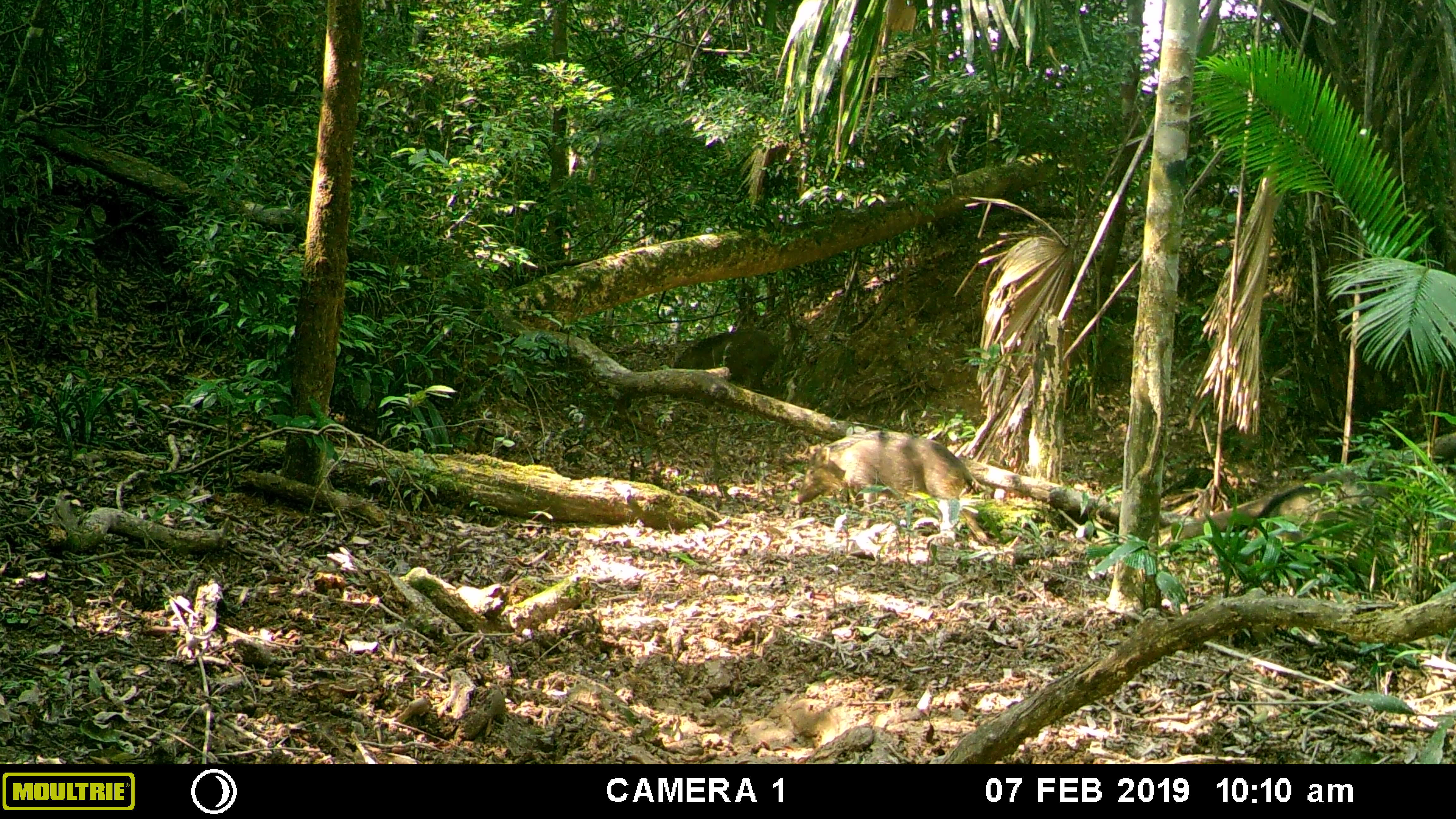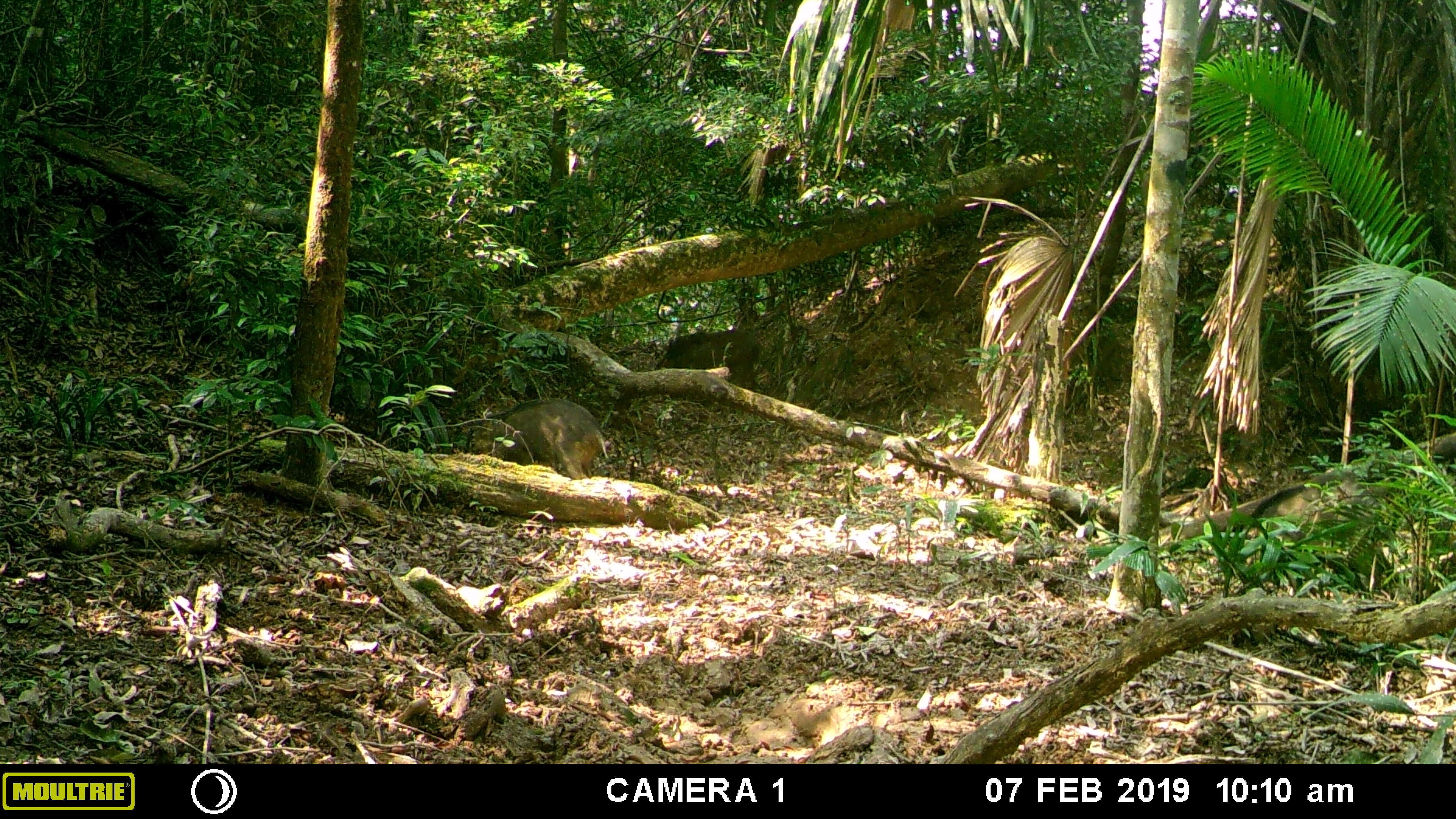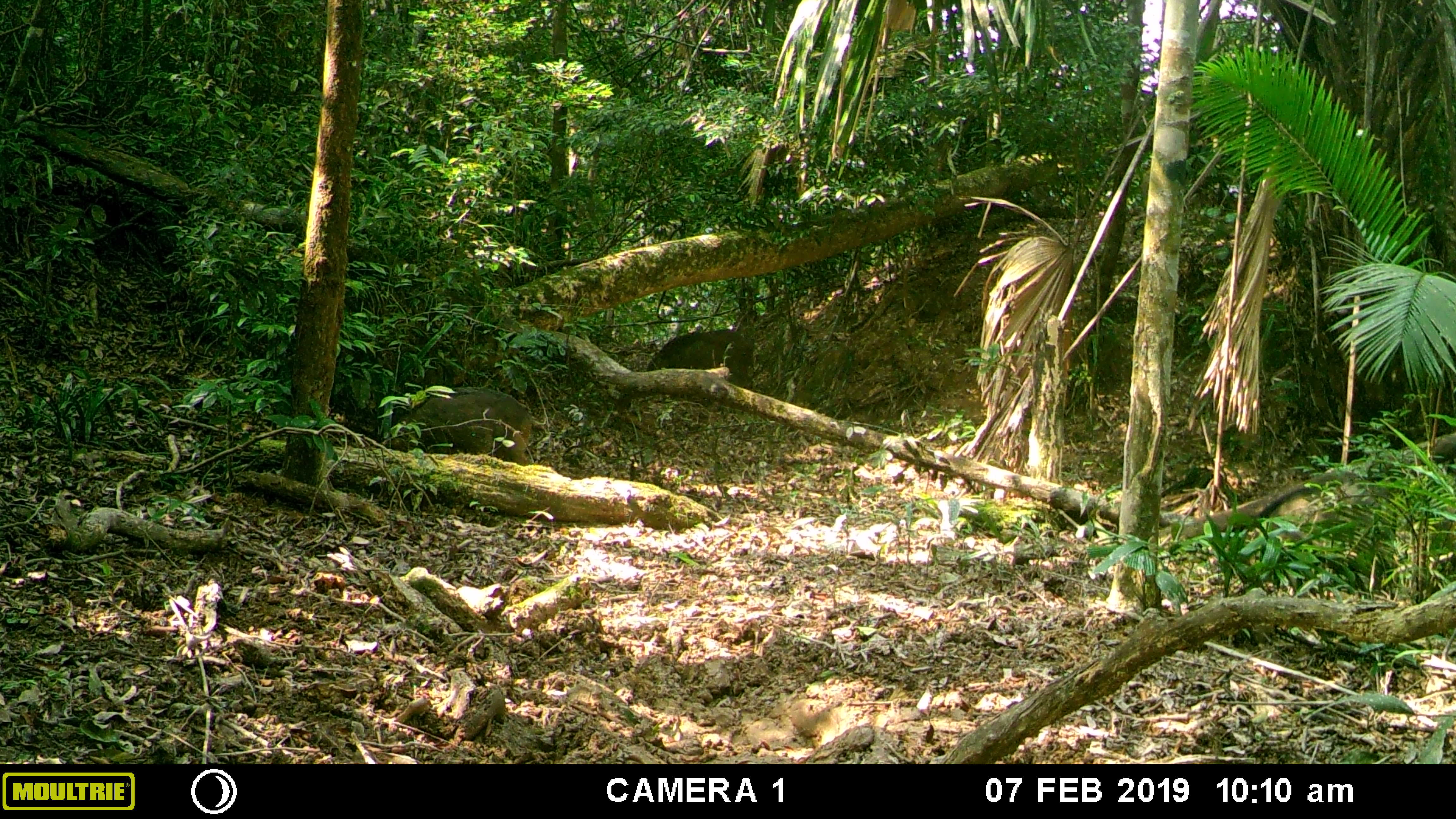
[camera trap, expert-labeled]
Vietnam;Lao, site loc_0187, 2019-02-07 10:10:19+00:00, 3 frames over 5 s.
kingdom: Animalia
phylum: Chordata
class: Mammalia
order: Artiodactyla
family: Suidae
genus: Sus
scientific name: Sus scrofa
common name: eurasian wild pig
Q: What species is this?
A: Eurasian wild pig (Sus scrofa).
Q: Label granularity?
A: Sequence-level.